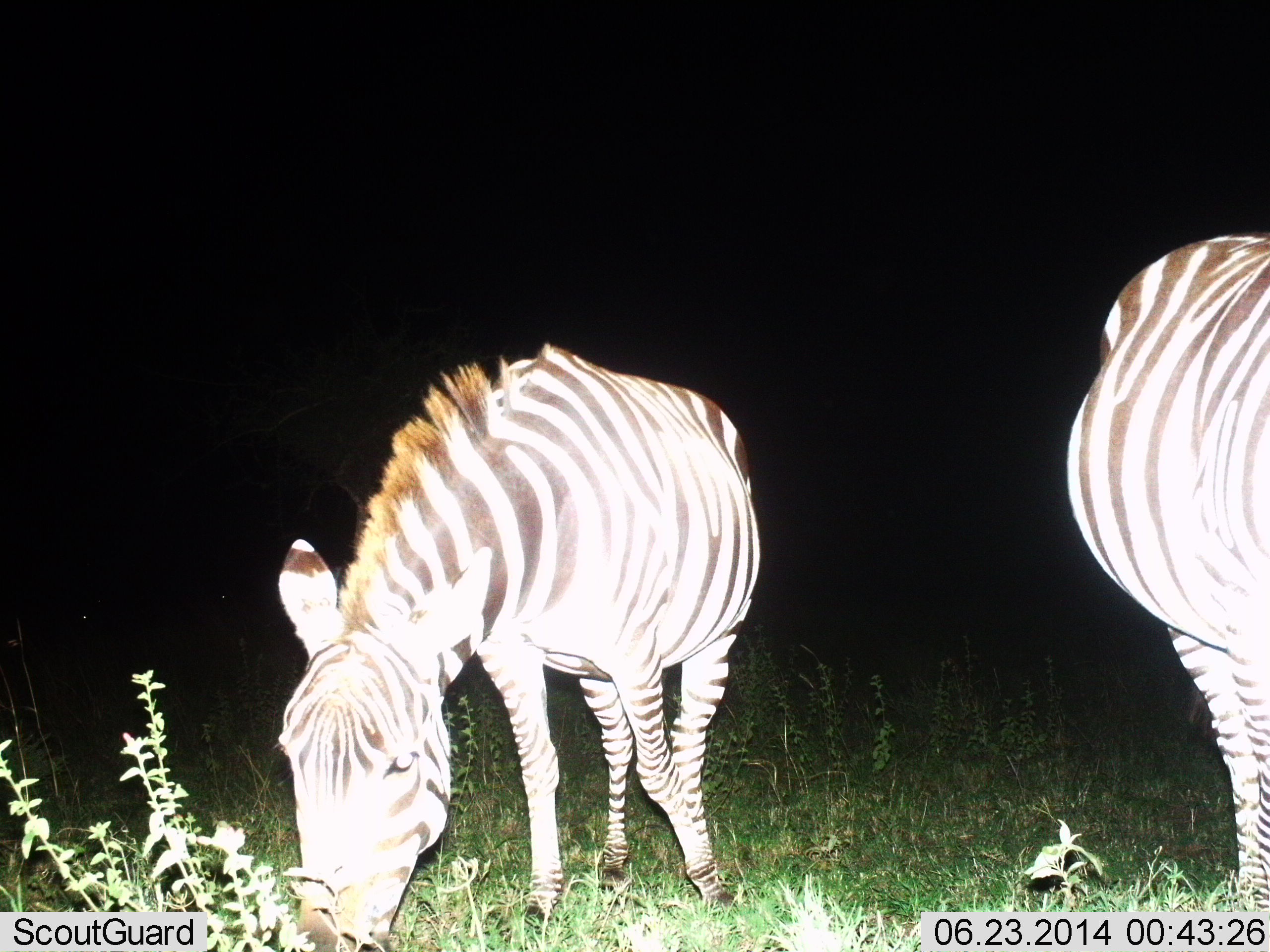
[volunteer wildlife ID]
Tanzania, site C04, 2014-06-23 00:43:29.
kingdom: Animalia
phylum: Chordata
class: Mammalia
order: Perissodactyla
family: Equidae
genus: Equus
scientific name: Equus quagga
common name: plains zebra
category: zebra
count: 2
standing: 0%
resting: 0%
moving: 10%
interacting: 0%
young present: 0%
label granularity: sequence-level